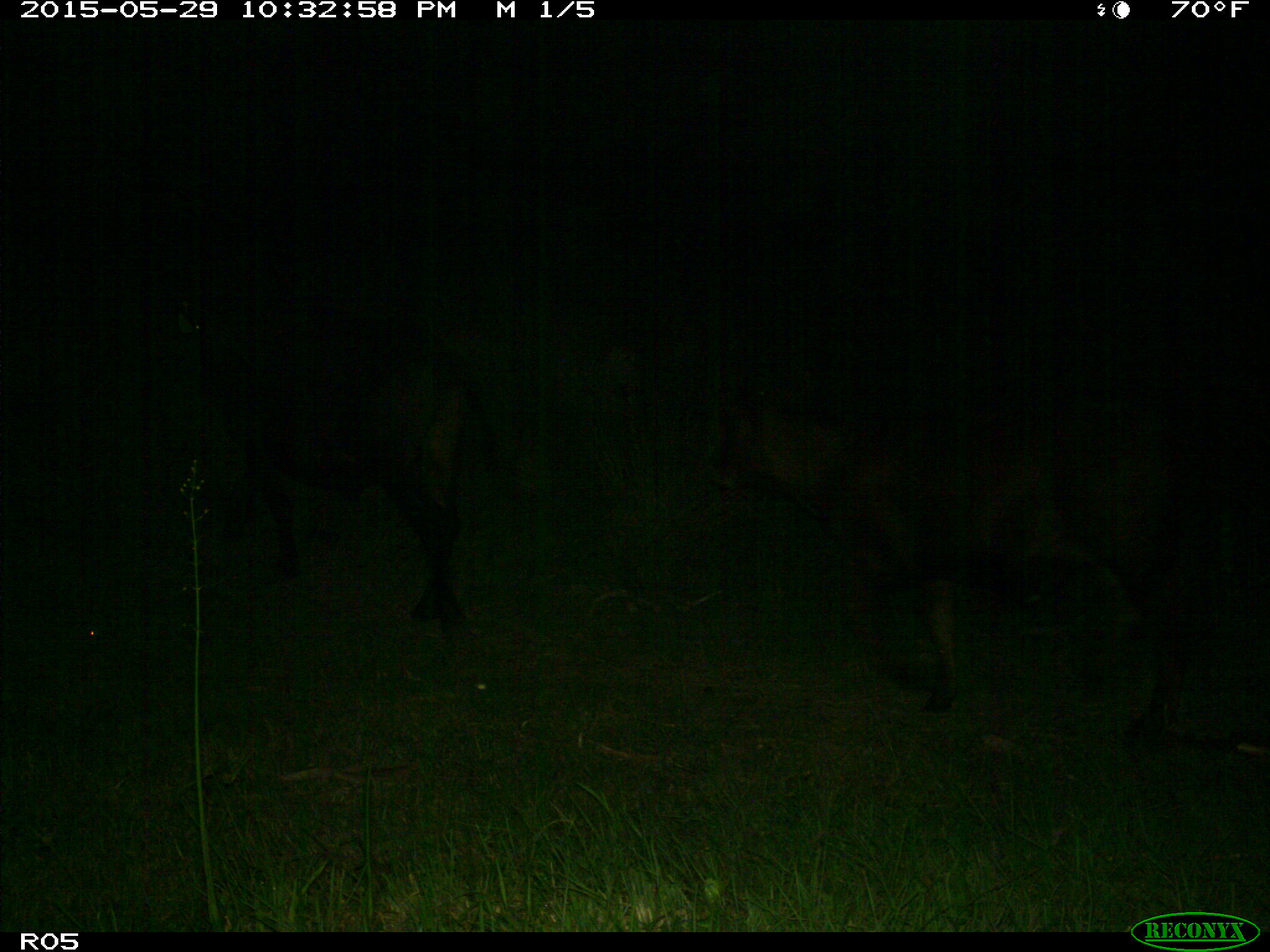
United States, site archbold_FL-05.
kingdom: Animalia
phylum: Chordata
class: Mammalia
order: Artiodactyla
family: Bovidae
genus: Bos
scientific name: Bos taurus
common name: domestic cow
Bos taurus (domestic cow).